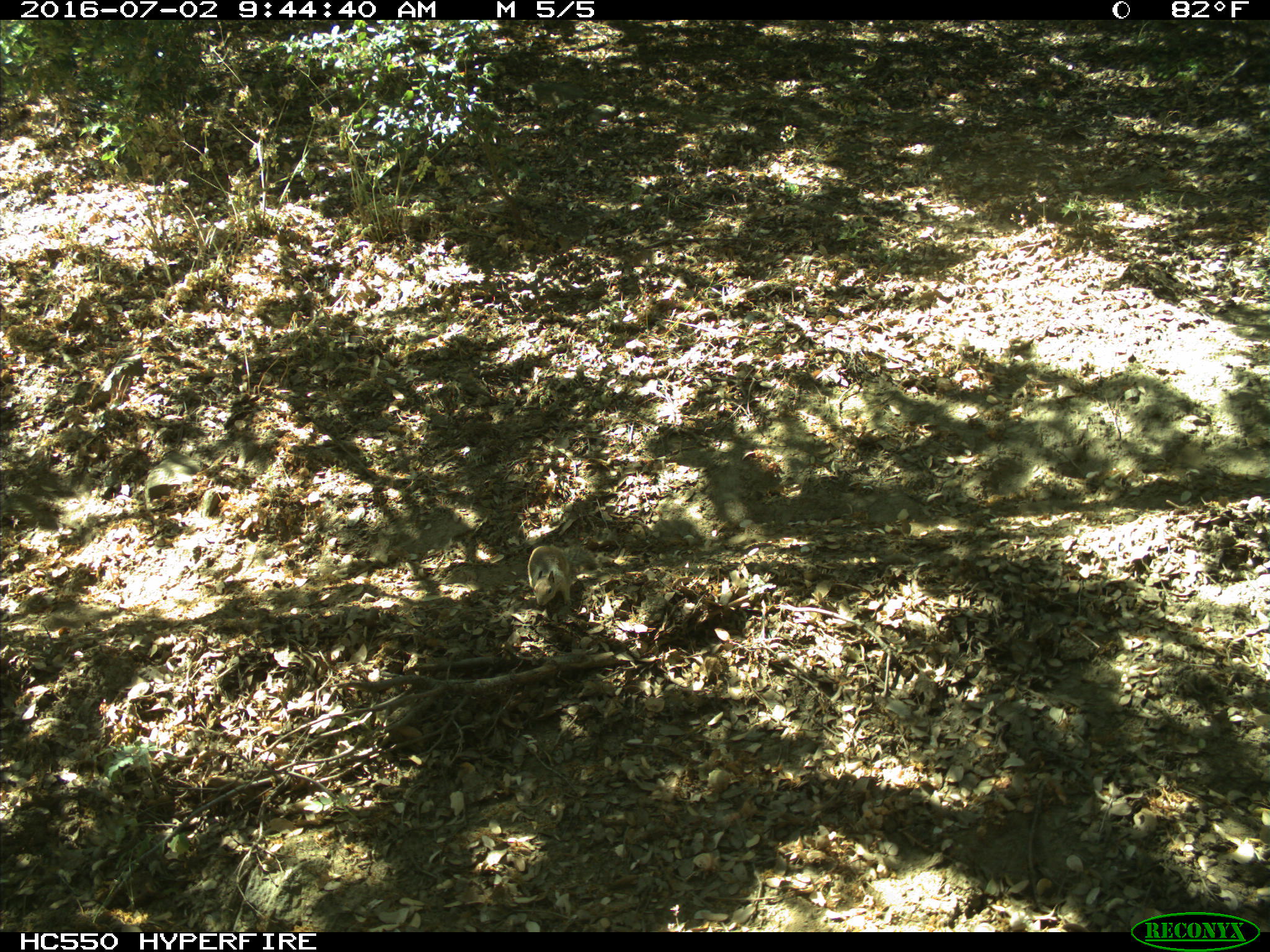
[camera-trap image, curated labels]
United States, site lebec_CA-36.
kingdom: Animalia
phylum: Chordata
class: Mammalia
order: Rodentia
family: Sciuridae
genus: Otospermophilus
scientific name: Otospermophilus beecheyi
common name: california ground squirrel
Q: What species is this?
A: Otospermophilus beecheyi (california ground squirrel).